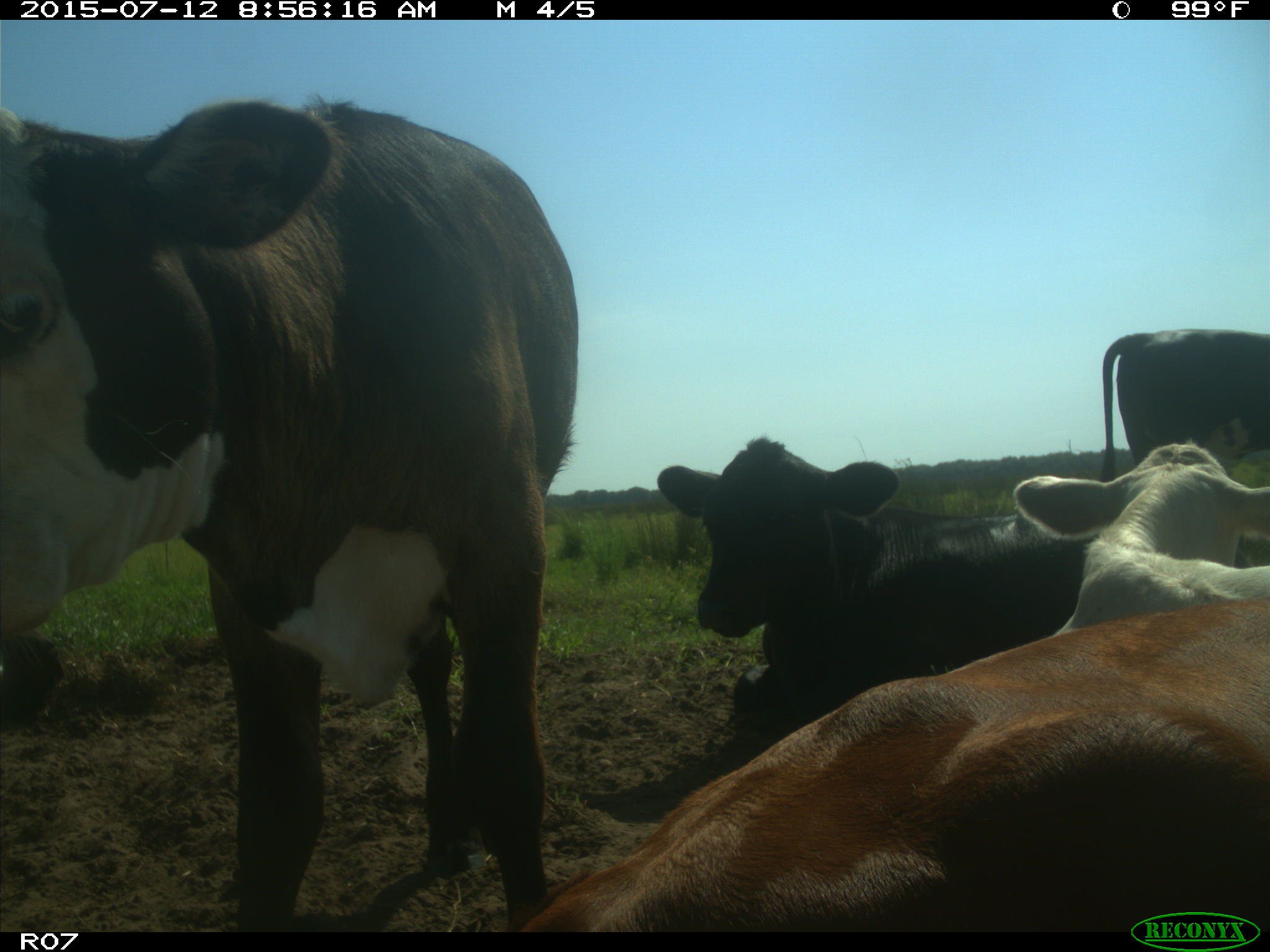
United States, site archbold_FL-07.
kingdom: Animalia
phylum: Chordata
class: Mammalia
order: Artiodactyla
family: Bovidae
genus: Bos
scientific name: Bos taurus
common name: domestic cow